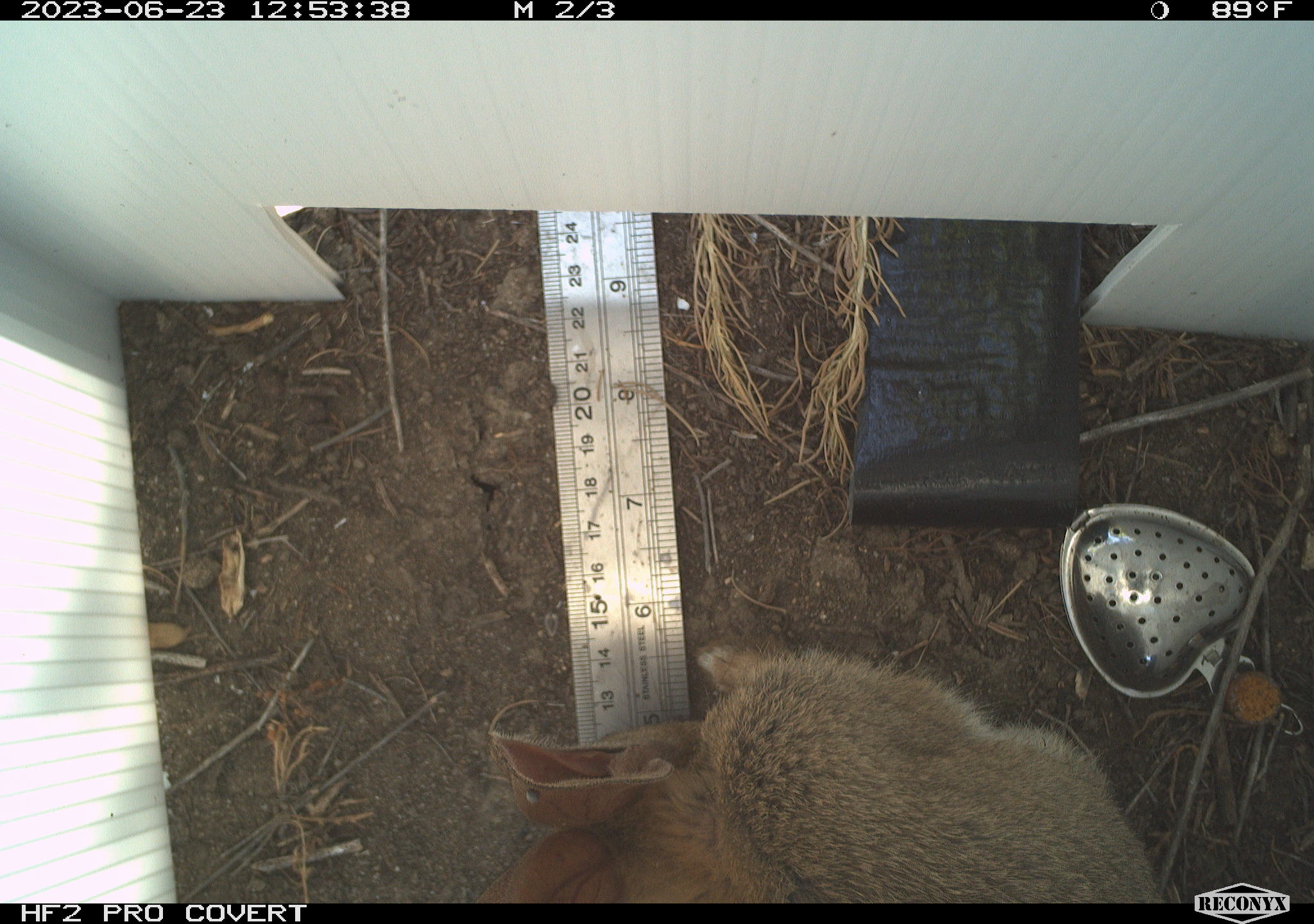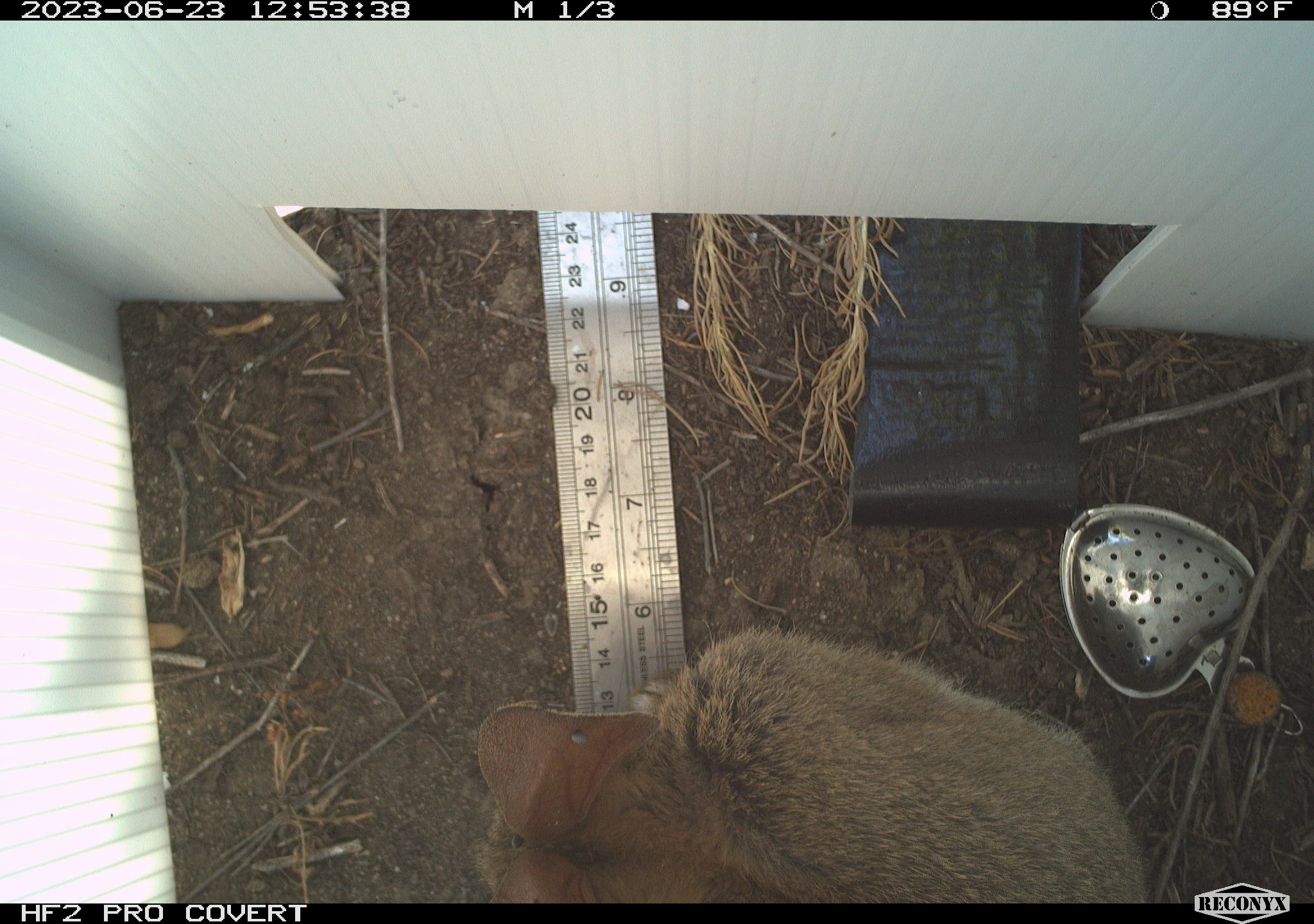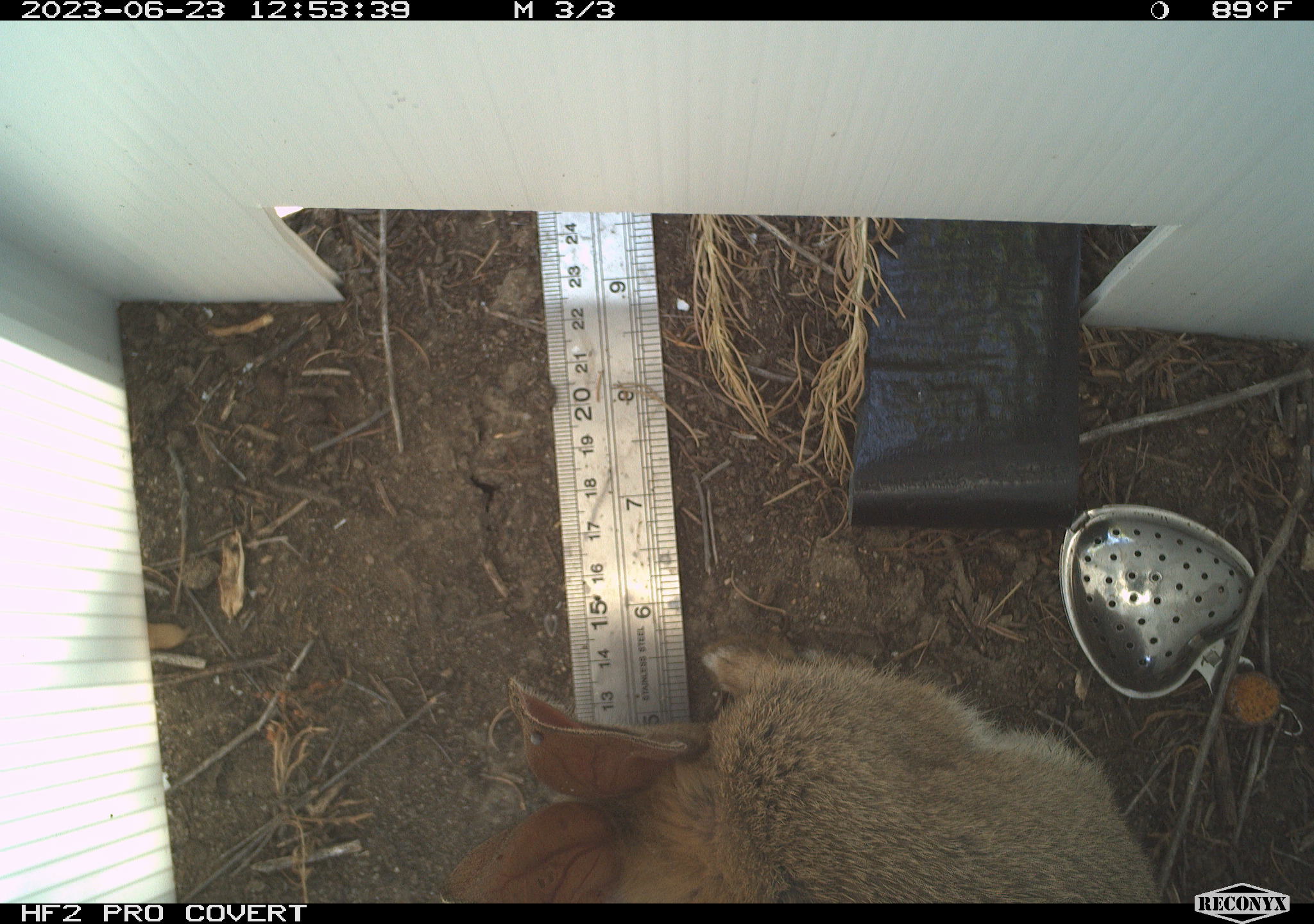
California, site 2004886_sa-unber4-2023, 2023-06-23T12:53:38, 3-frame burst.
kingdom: Animalia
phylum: Chordata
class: Mammalia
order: Lagomorpha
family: Leporidae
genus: Sylvilagus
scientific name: Sylvilagus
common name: cottontail rabbits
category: sylvilagus species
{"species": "sylvilagus species (cottontail rabbits) (Sylvilagus)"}